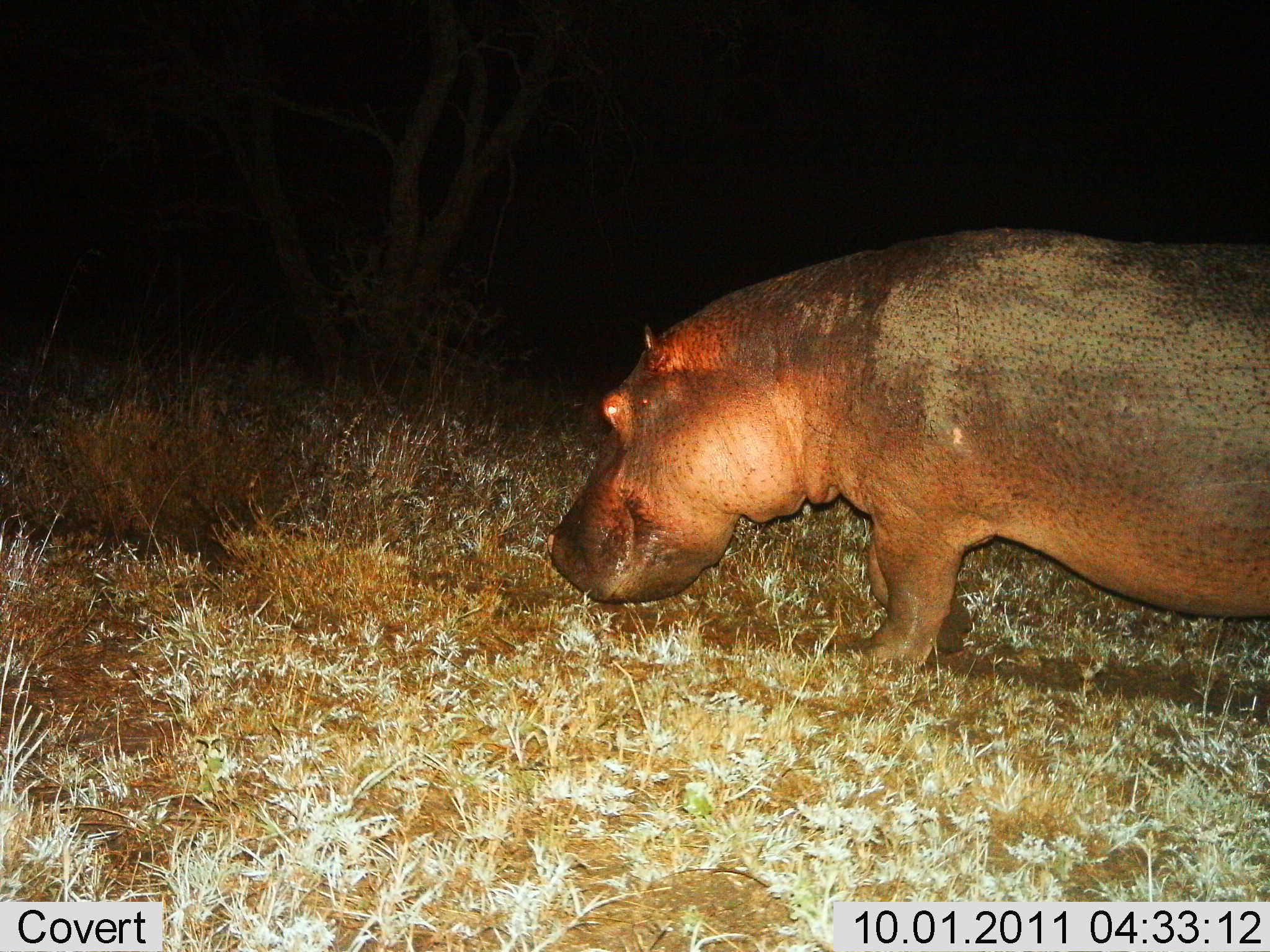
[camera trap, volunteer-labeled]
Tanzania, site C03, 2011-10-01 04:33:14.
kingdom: Animalia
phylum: Chordata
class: Mammalia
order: Artiodactyla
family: Hippopotamidae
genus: Hippopotamus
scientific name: Hippopotamus amphibius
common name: hippopotamus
Hippopotamus (Hippopotamus amphibius), count 1. Behavior (volunteer vote fractions): standing 42%, resting 0%, moving 50%, interacting 0%. Young present (vote fraction): 0%. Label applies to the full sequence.